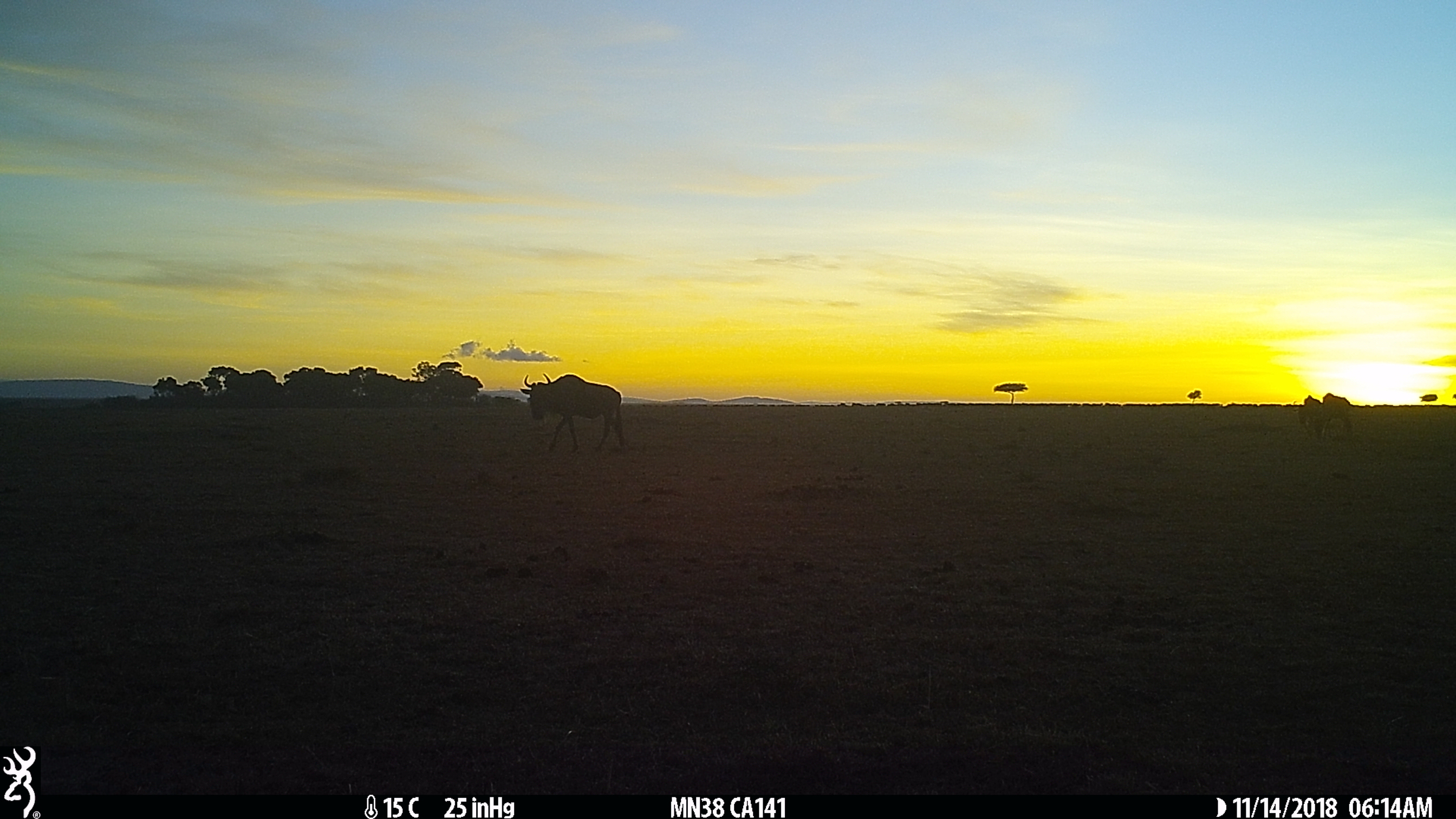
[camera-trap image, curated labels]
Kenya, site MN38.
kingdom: Animalia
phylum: Chordata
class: Mammalia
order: Artiodactyla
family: Bovidae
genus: Connochaetes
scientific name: Connochaetes taurinus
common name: blue wildebeest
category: wildebeest